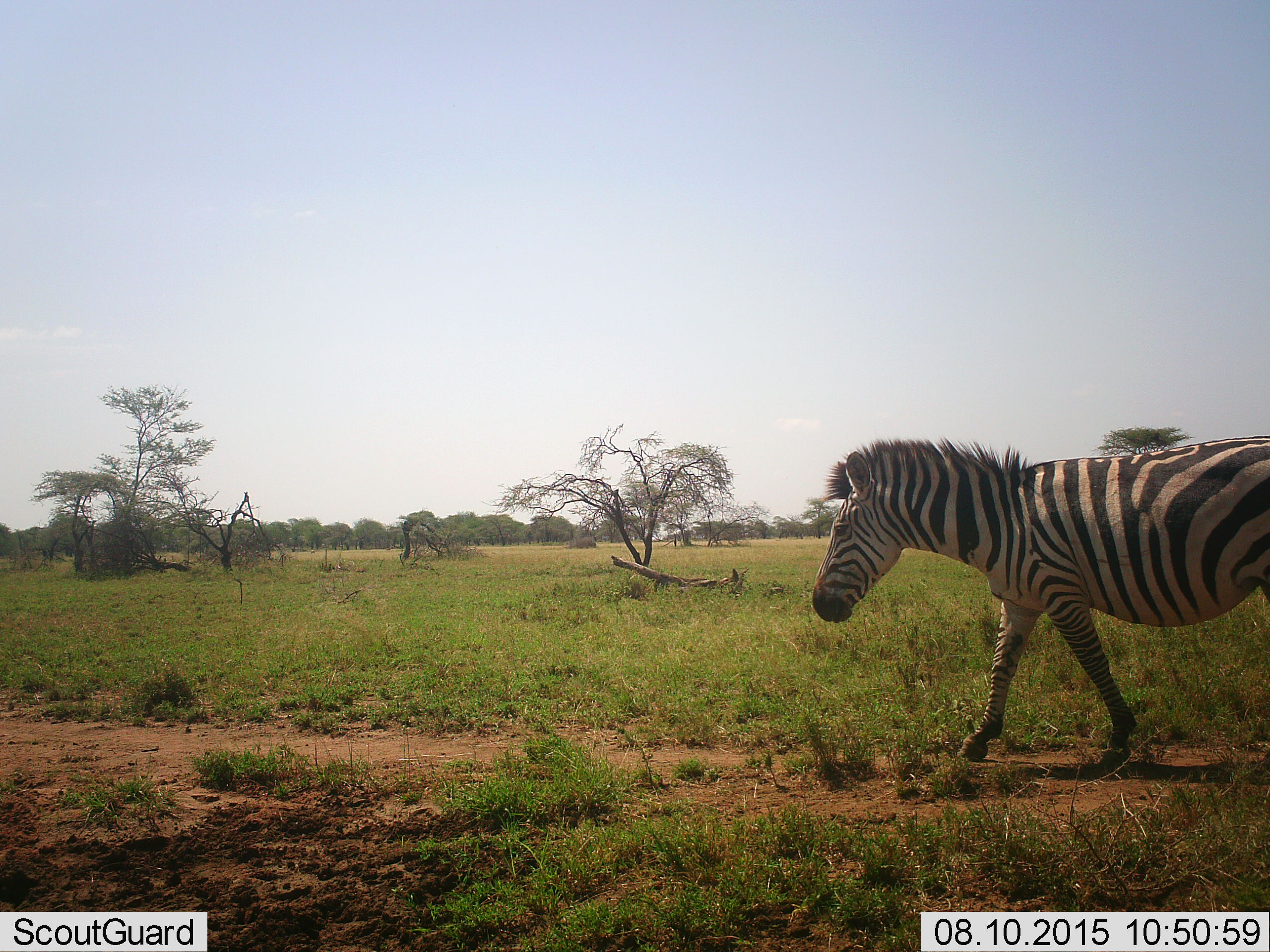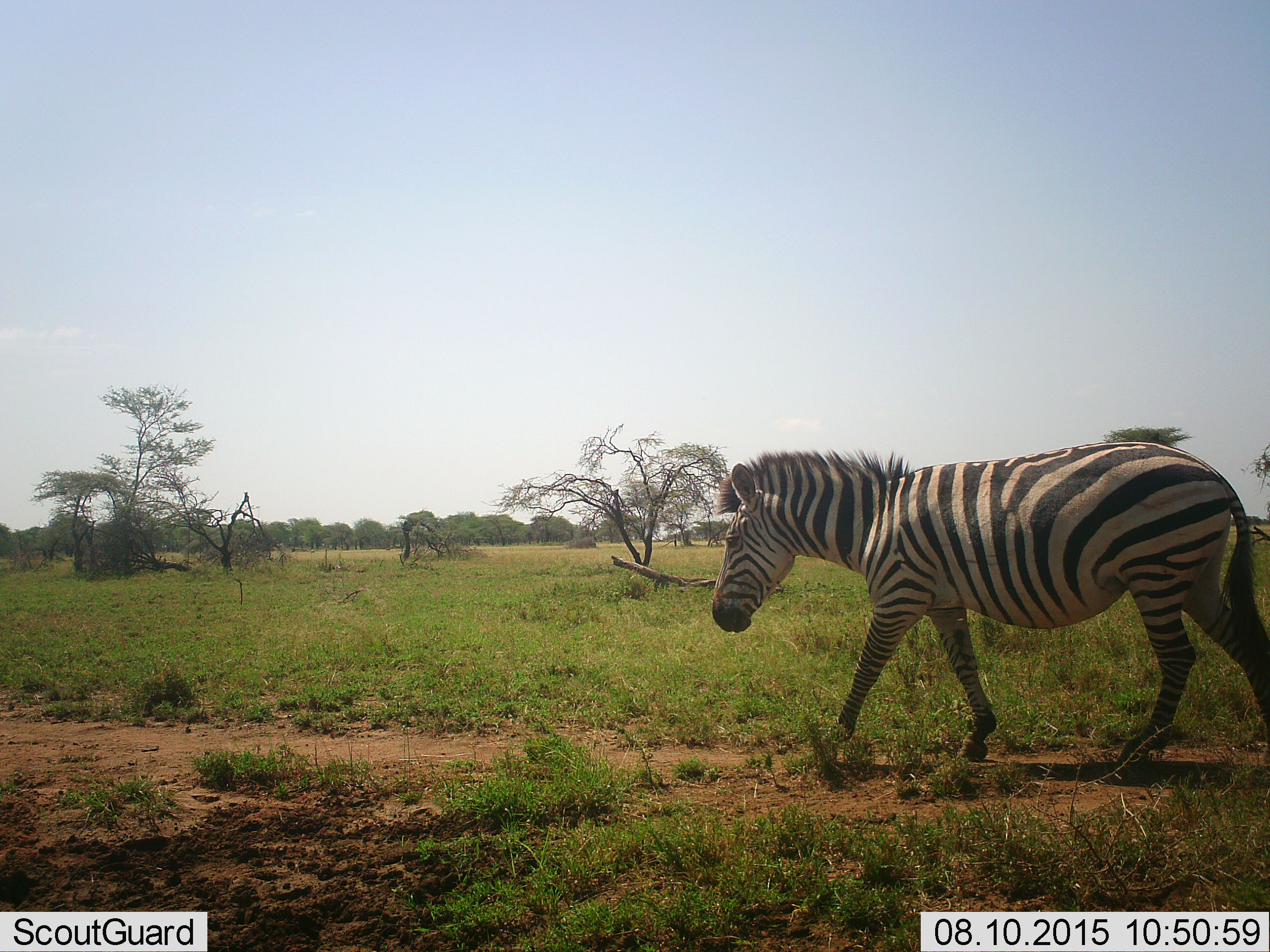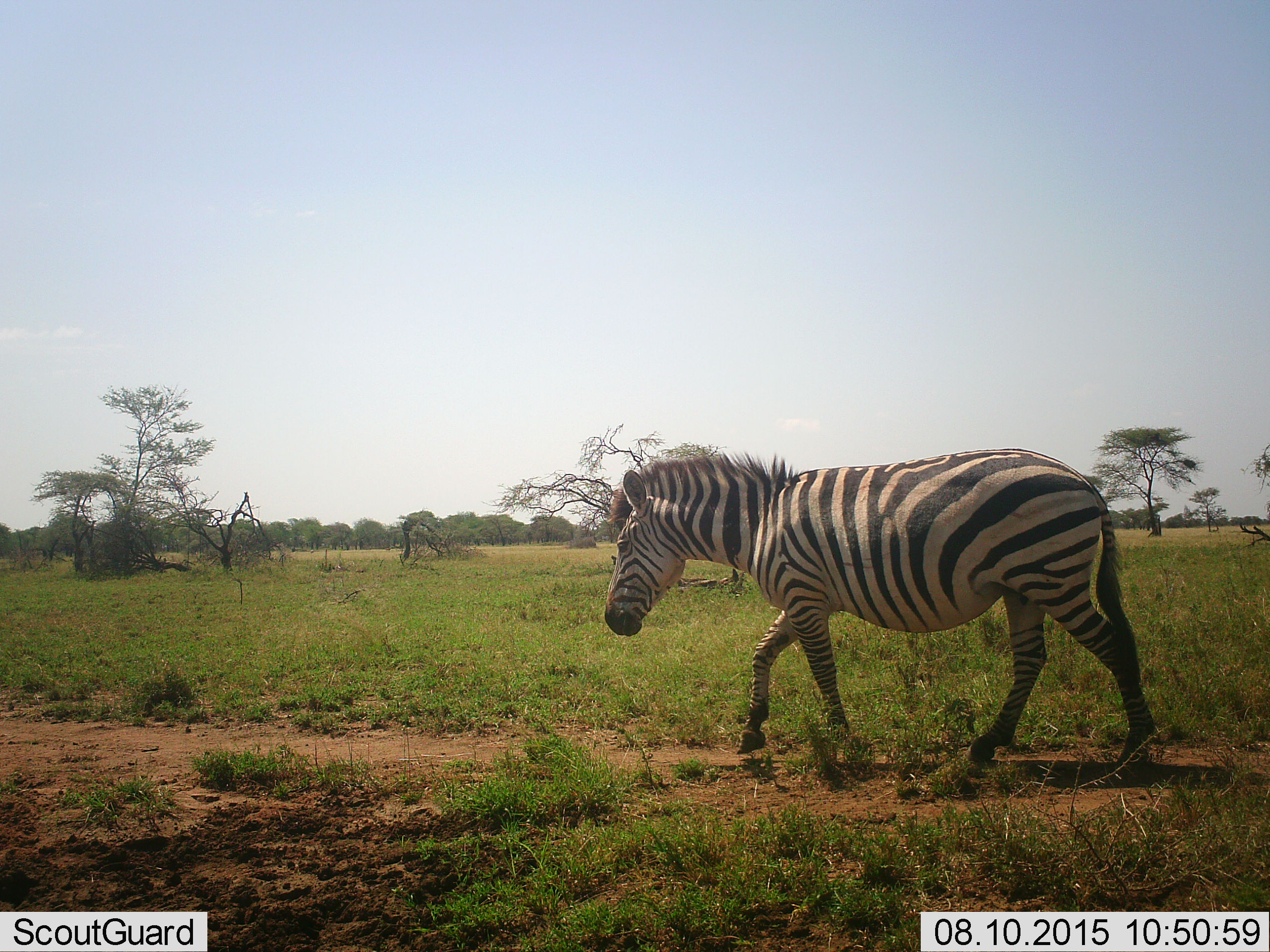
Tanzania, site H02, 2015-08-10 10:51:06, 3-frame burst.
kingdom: Animalia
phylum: Chordata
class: Mammalia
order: Perissodactyla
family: Equidae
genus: Equus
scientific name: Equus quagga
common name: plains zebra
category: zebra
Zebra (plains zebra) (Equus quagga), count 1. Behavior (volunteer vote fractions): standing 10%, resting 0%, moving 100%, interacting 0%. Young present (vote fraction): 0%. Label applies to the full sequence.